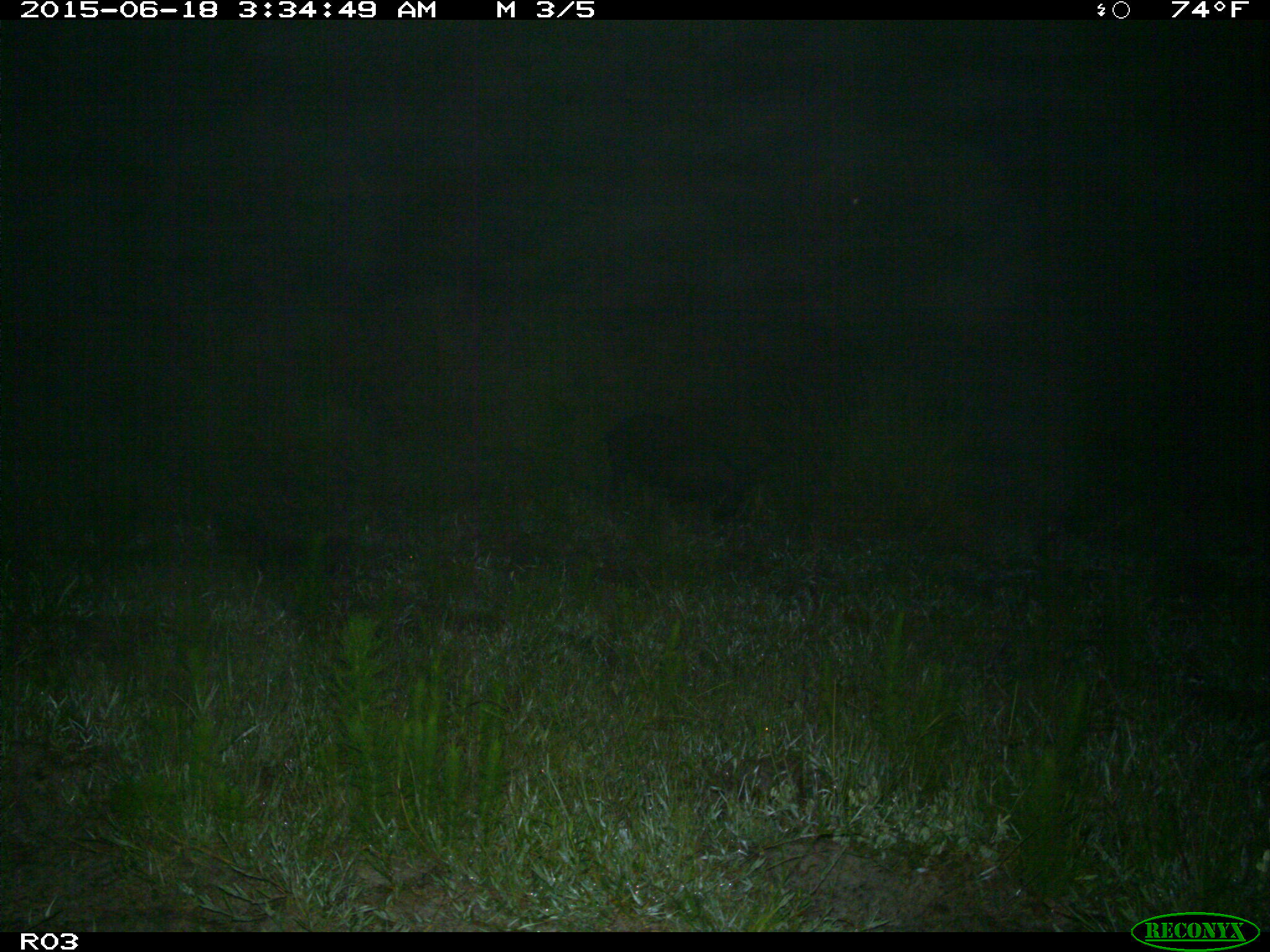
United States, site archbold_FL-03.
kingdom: Animalia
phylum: Chordata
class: Mammalia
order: Artiodactyla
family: Suidae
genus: Sus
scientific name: Sus scrofa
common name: wild boar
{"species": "Sus scrofa (wild boar)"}